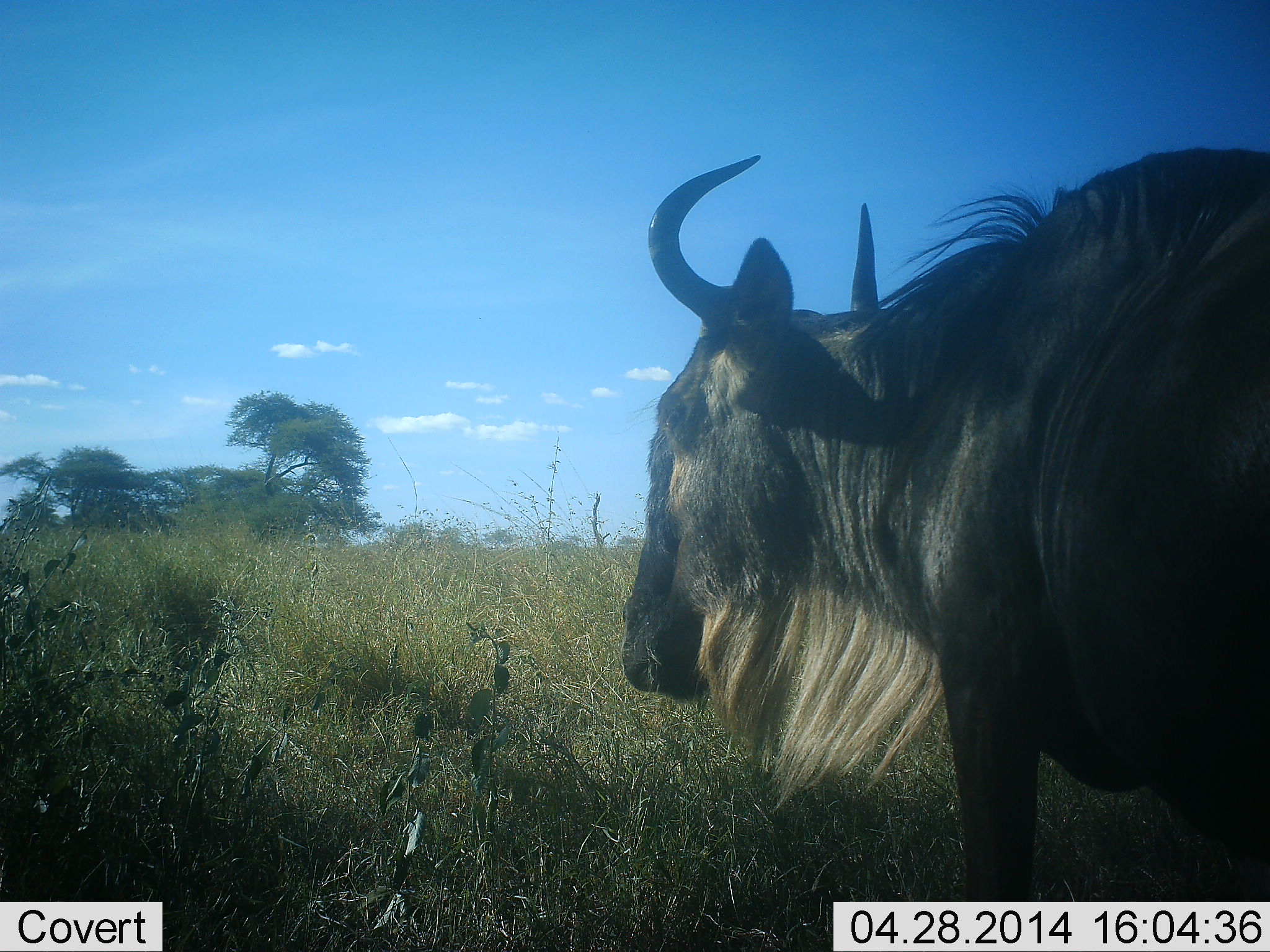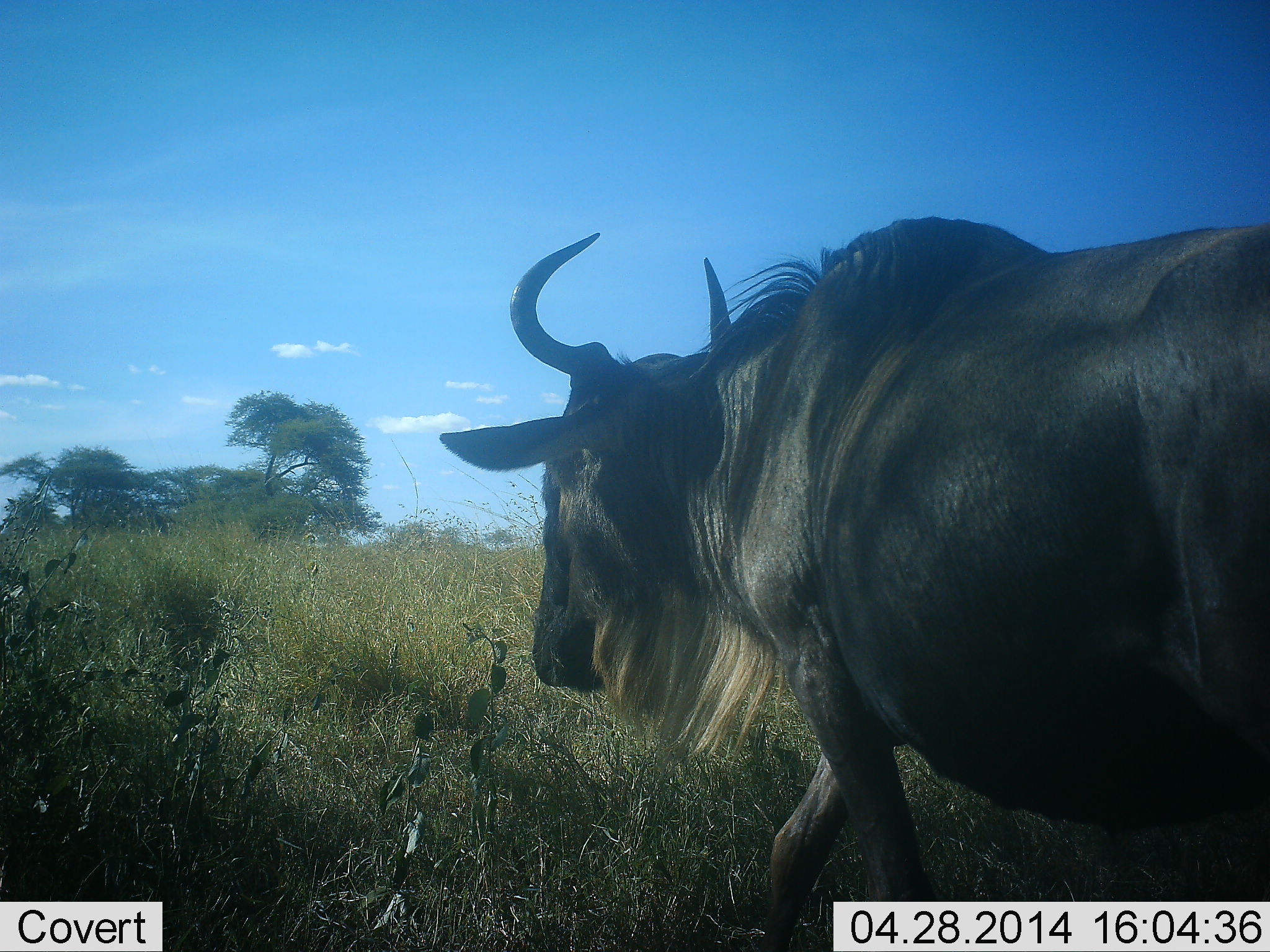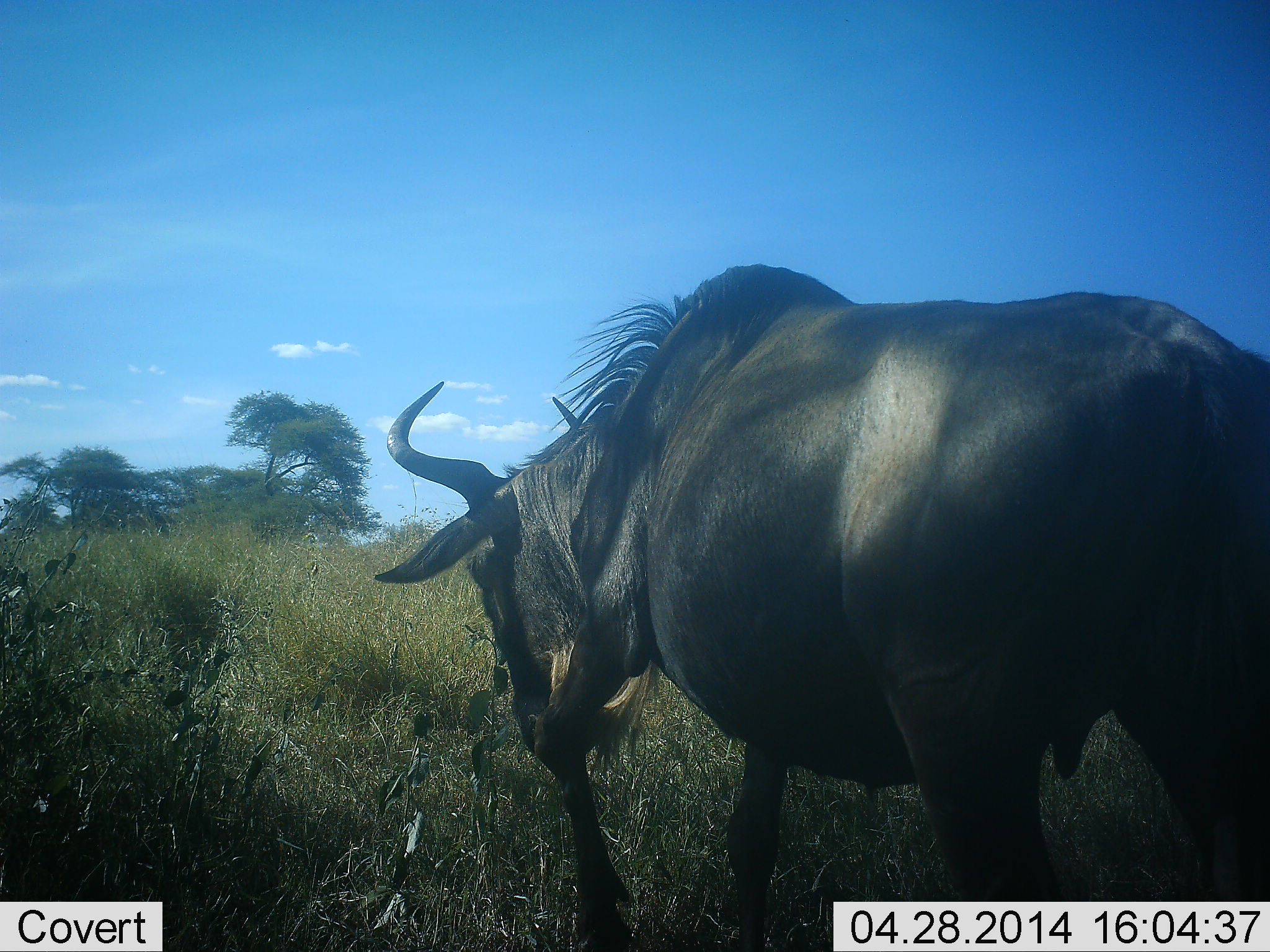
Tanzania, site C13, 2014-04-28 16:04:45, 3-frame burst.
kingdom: Animalia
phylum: Chordata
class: Mammalia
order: Artiodactyla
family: Bovidae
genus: Connochaetes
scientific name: Connochaetes taurinus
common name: blue wildebeest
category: wildebeest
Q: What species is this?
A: Wildebeest (blue wildebeest) (Connochaetes taurinus).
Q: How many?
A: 1.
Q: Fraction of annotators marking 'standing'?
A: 0%.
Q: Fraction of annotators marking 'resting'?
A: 0%.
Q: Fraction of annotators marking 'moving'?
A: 100%.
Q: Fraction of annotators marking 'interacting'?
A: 0%.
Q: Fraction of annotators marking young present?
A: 0%.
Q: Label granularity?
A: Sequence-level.